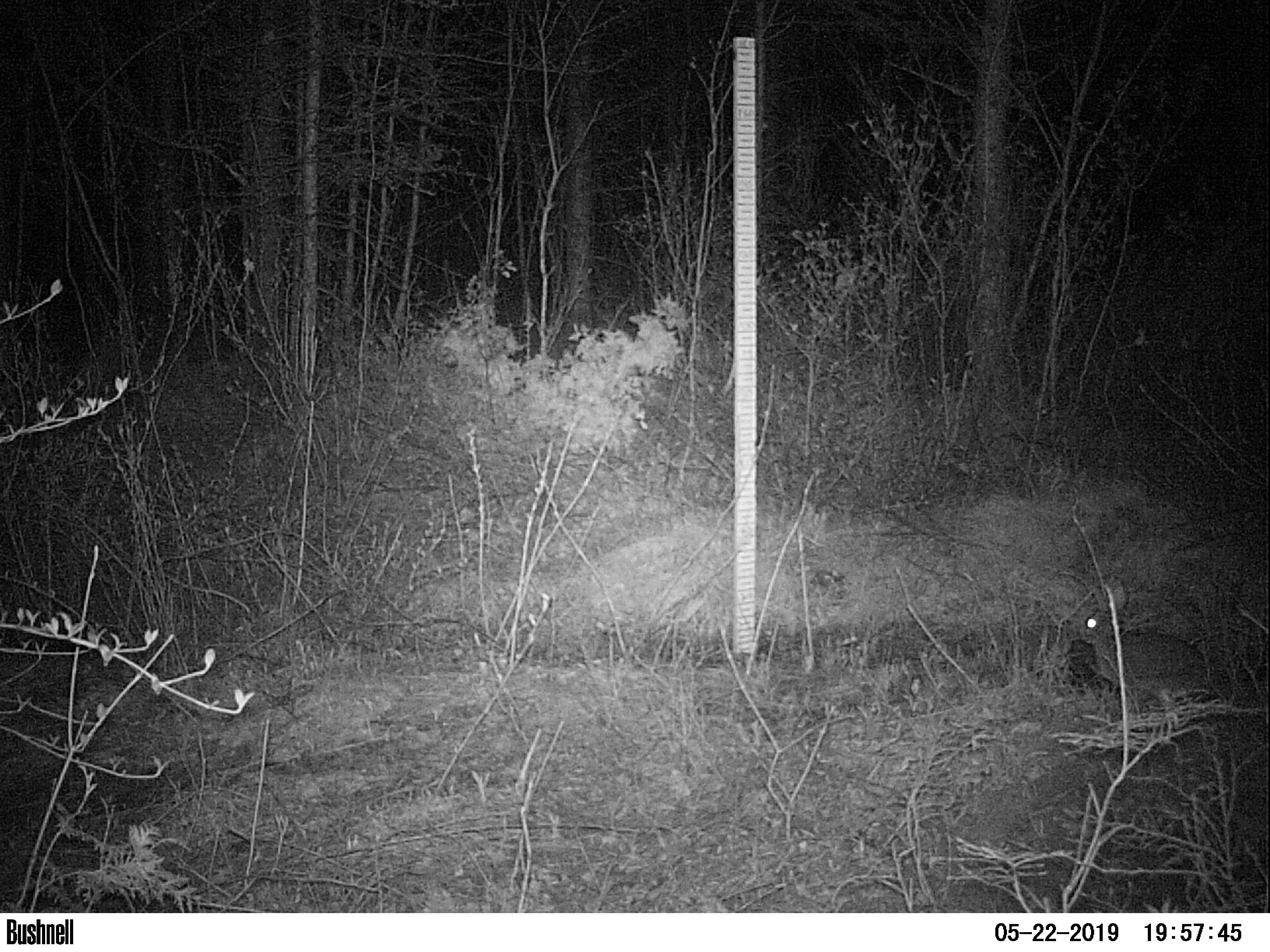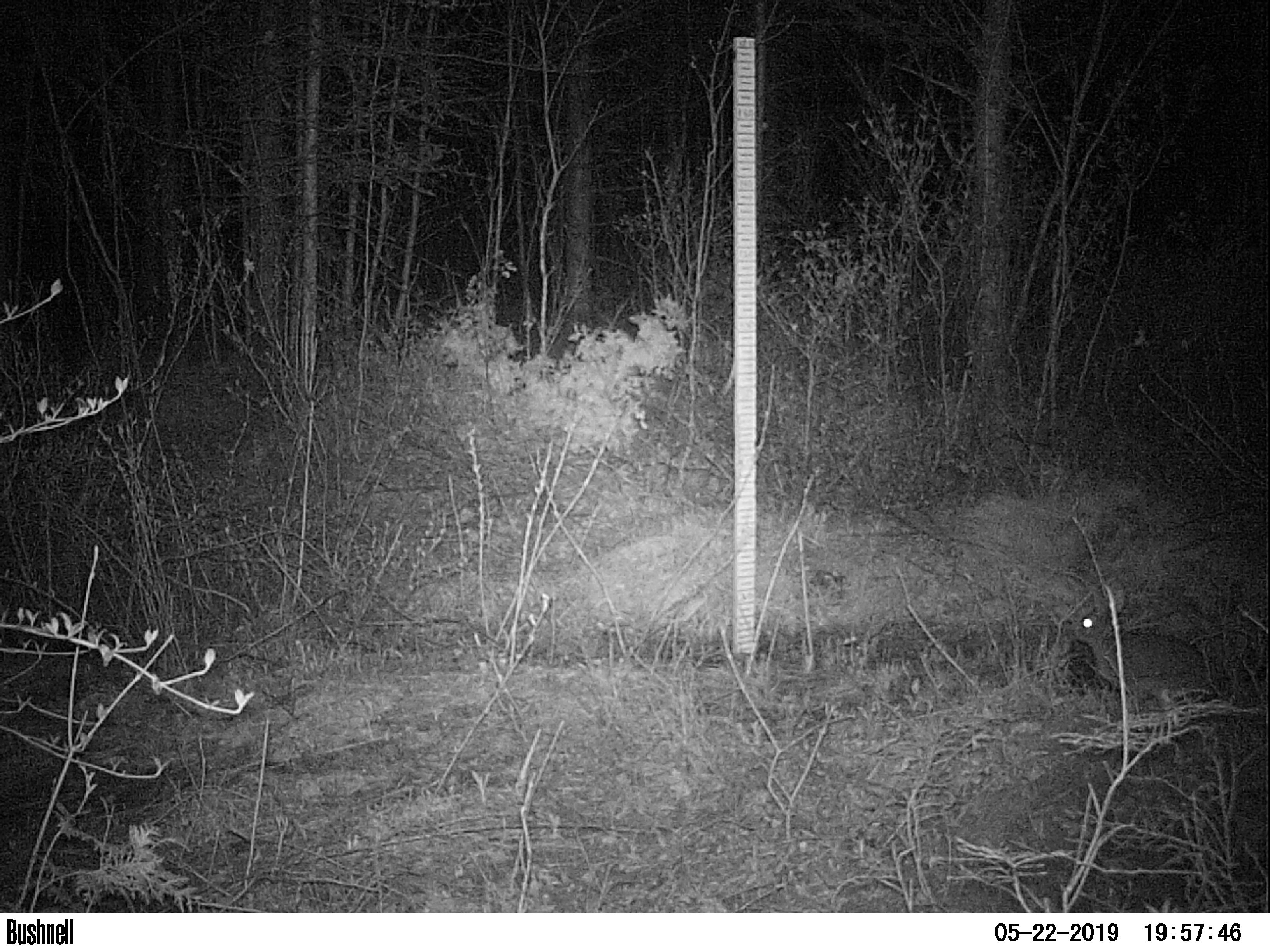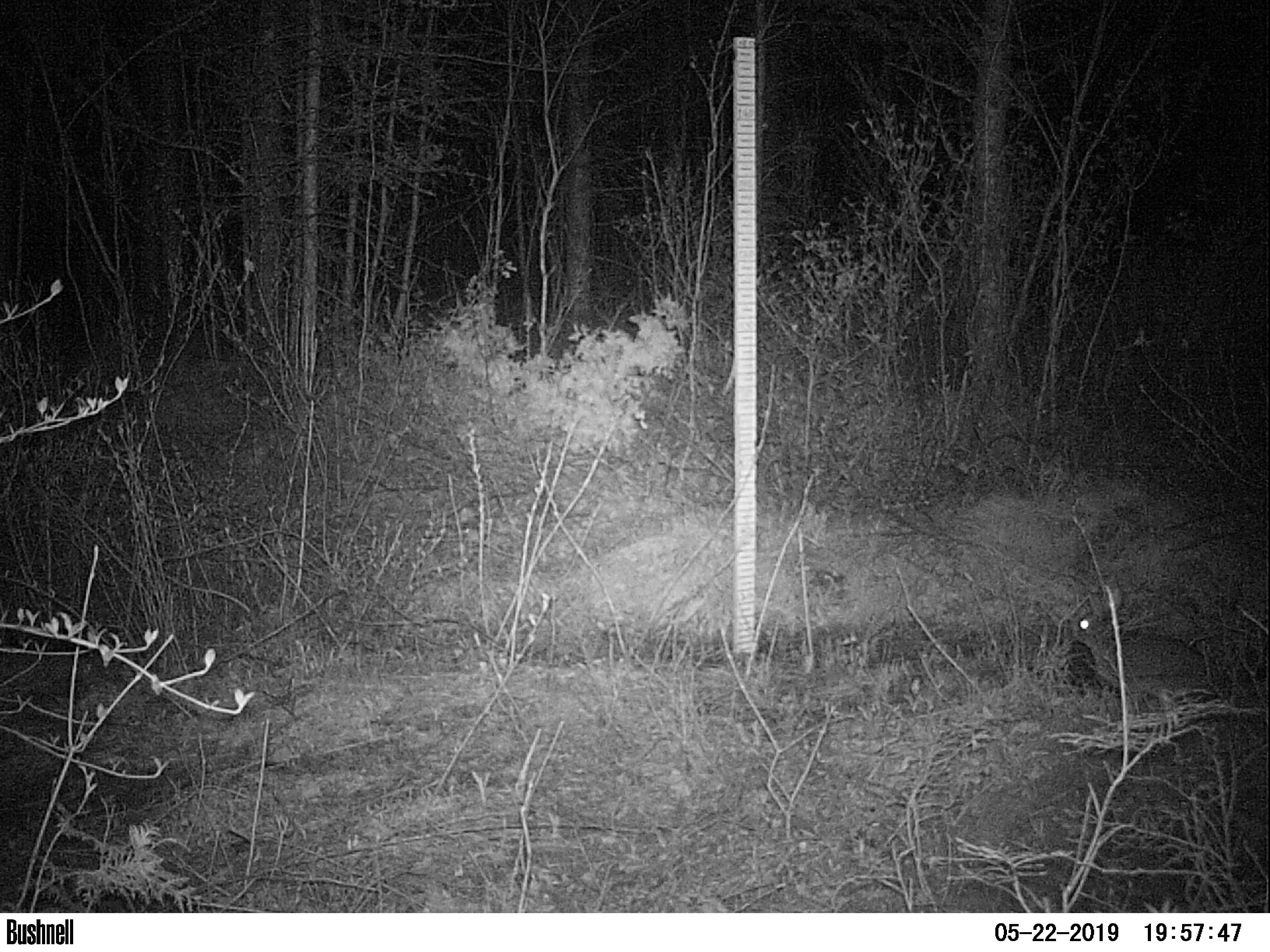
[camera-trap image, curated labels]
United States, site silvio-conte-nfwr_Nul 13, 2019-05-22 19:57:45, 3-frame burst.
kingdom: Animalia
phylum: Chordata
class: Mammalia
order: Lagomorpha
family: Leporidae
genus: Lepus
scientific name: Lepus americanus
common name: snowshoe hare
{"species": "snowshoe hare (Lepus americanus)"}